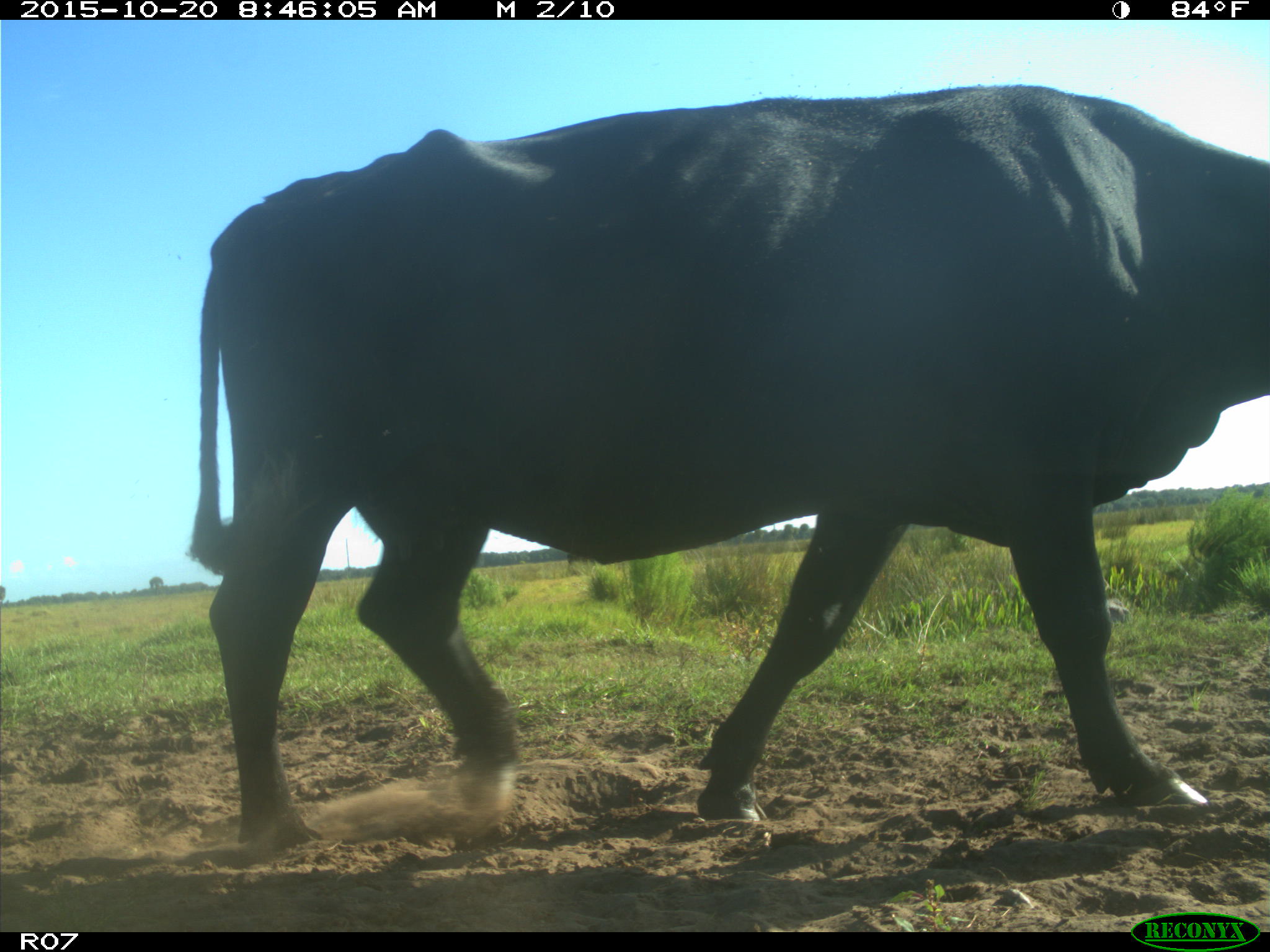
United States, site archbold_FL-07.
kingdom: Animalia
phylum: Chordata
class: Mammalia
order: Artiodactyla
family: Bovidae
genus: Bos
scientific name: Bos taurus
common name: domestic cow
Bos taurus (domestic cow).